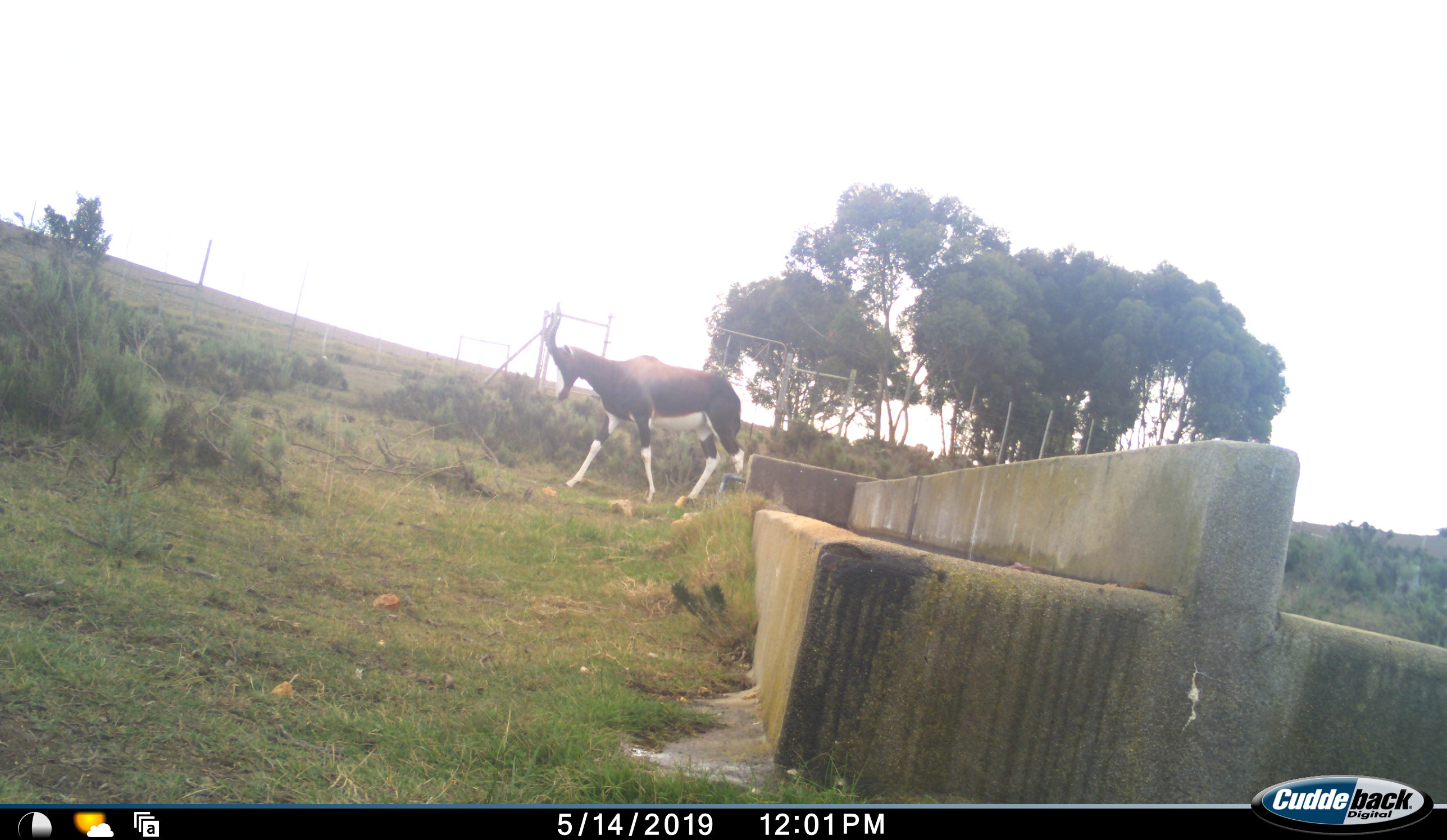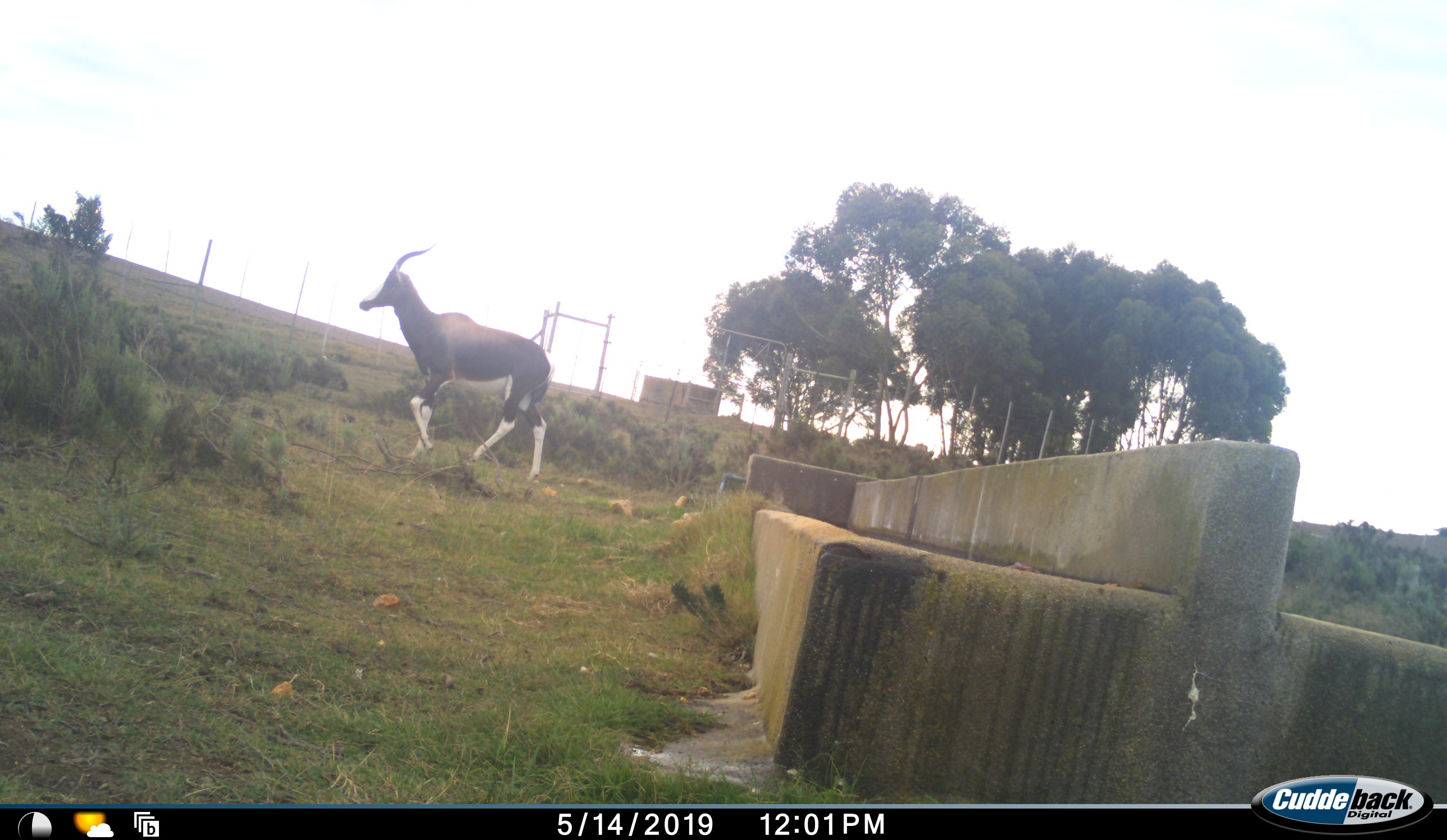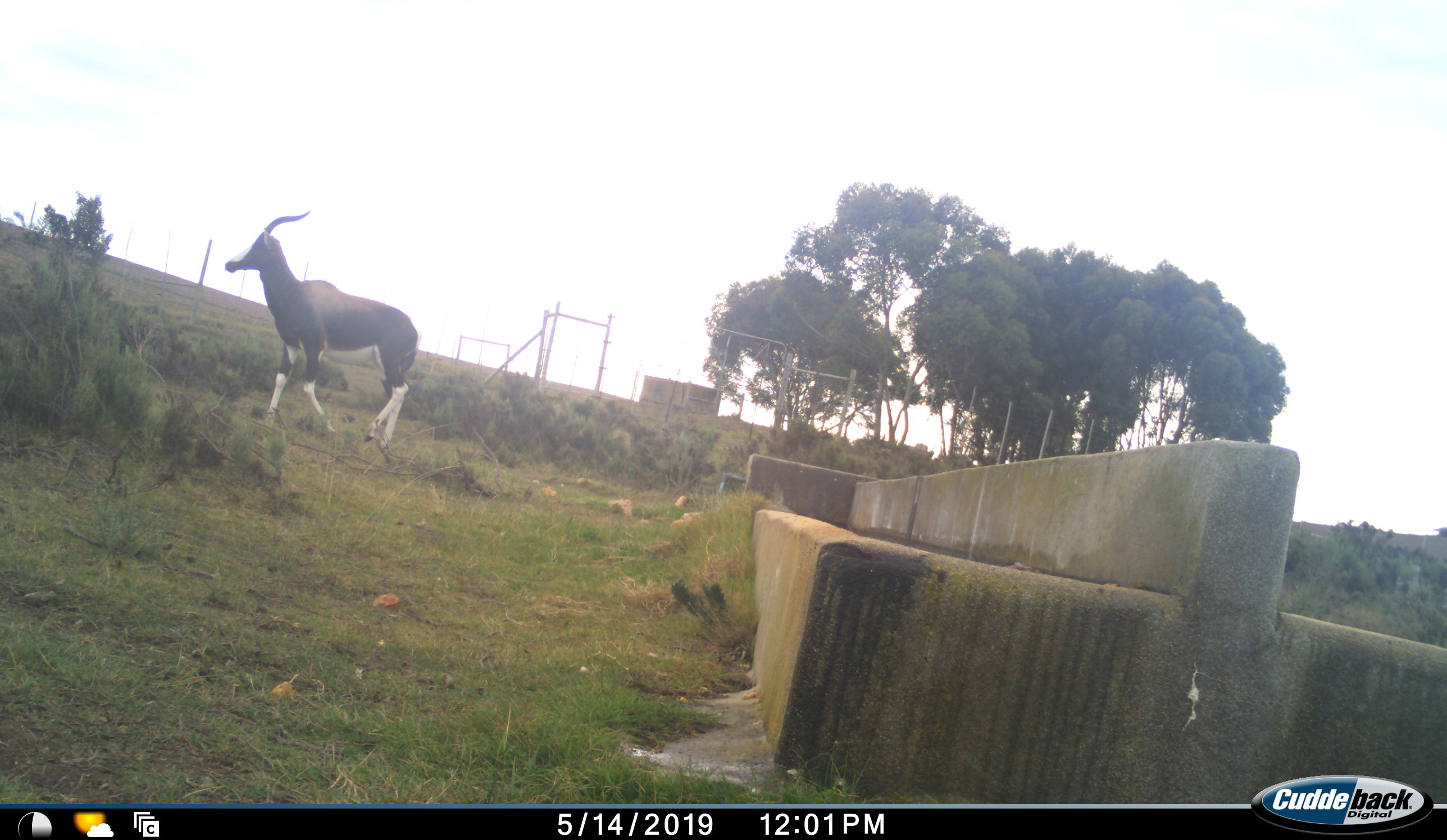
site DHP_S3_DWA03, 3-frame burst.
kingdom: Animalia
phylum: Chordata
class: Mammalia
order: Artiodactyla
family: Bovidae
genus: Damaliscus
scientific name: Damaliscus pygargus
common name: bontebok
Bontebok (Damaliscus pygargus), count 1. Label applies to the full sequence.